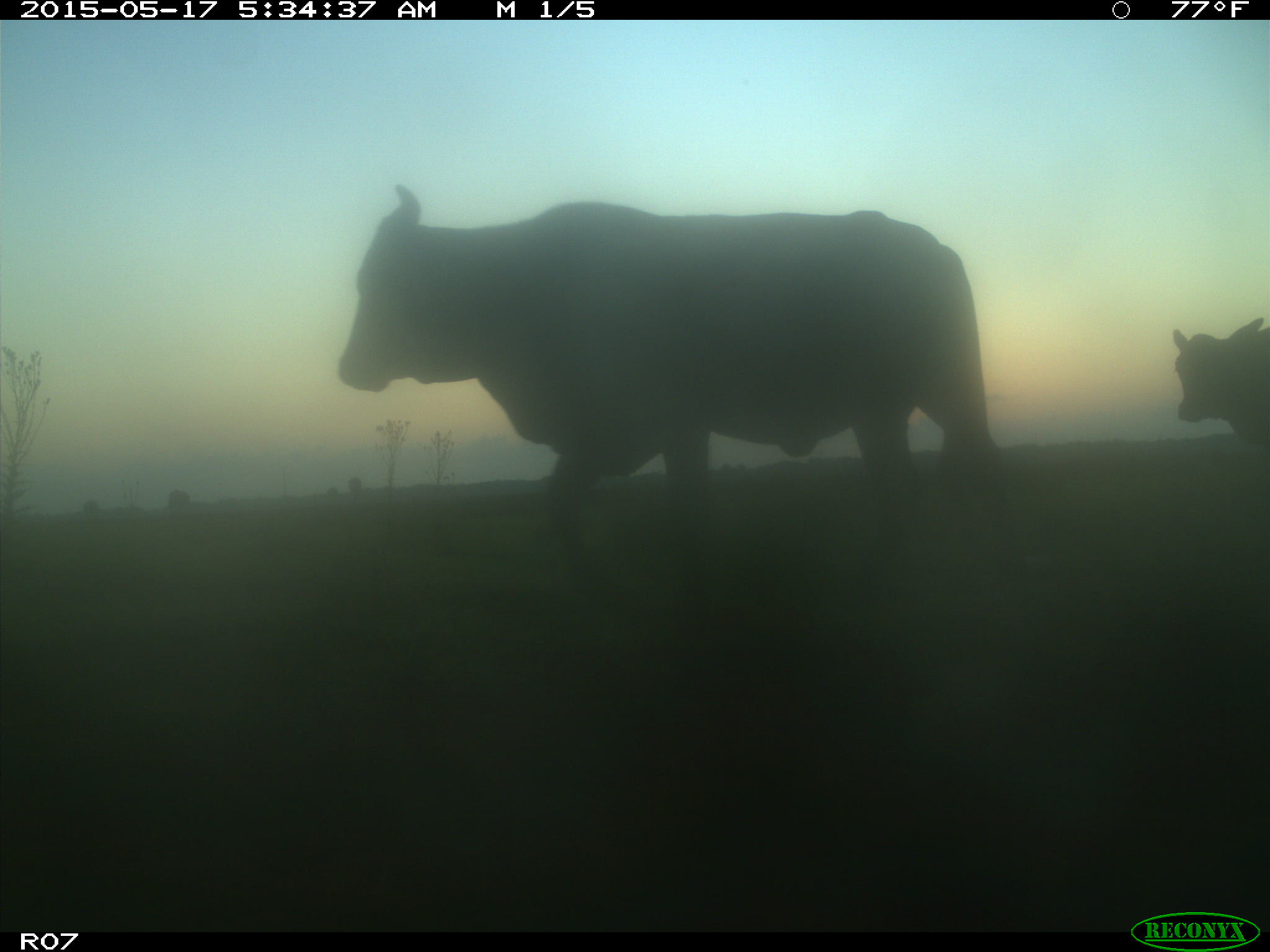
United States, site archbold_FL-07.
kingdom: Animalia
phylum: Chordata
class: Mammalia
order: Artiodactyla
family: Bovidae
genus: Bos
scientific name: Bos taurus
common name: domestic cow